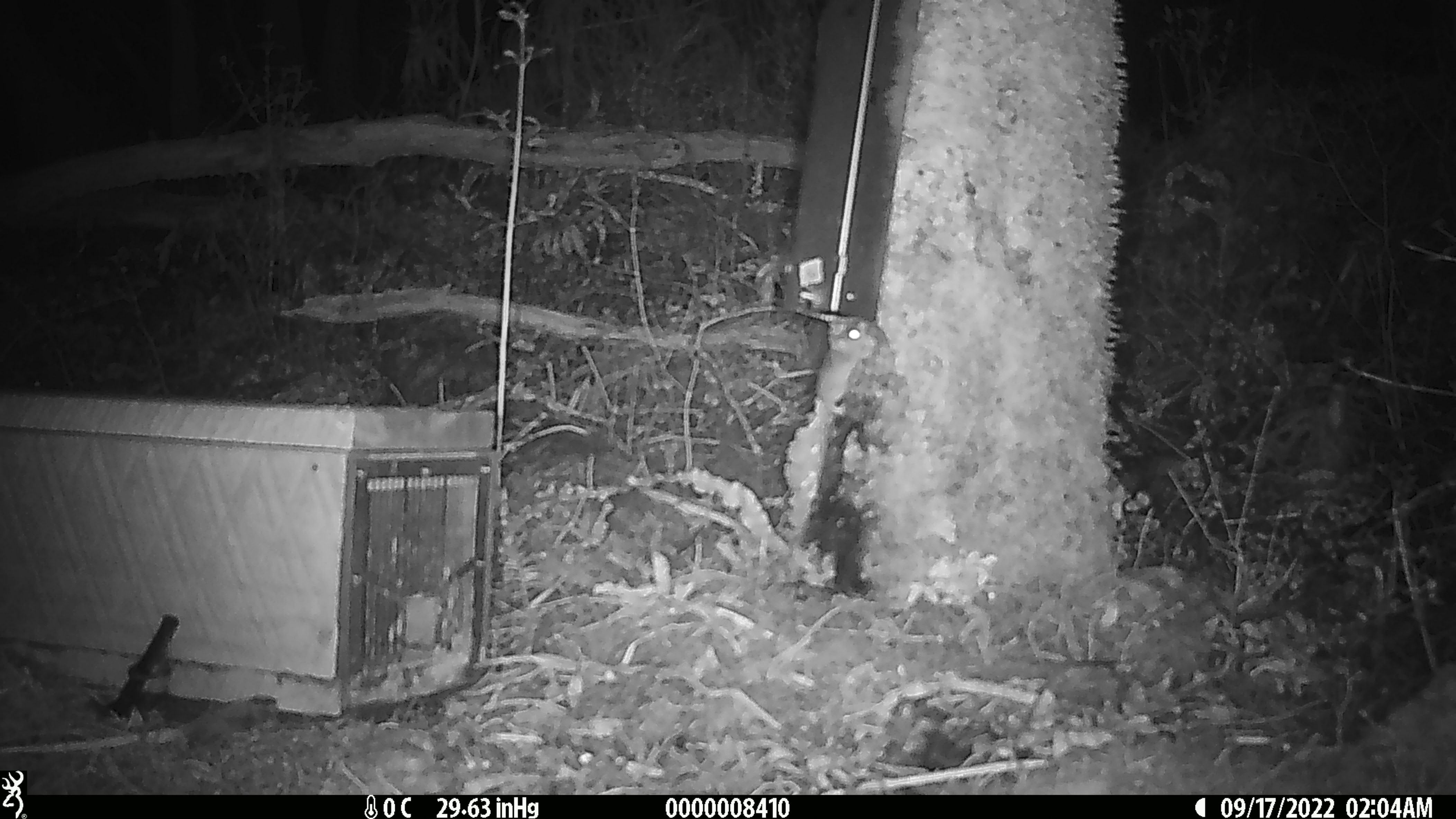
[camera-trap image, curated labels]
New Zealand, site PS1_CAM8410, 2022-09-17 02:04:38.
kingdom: Animalia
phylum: Chordata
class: Mammalia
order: Rodentia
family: Muridae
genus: Mus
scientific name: Mus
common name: mouse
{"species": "mouse (Mus)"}